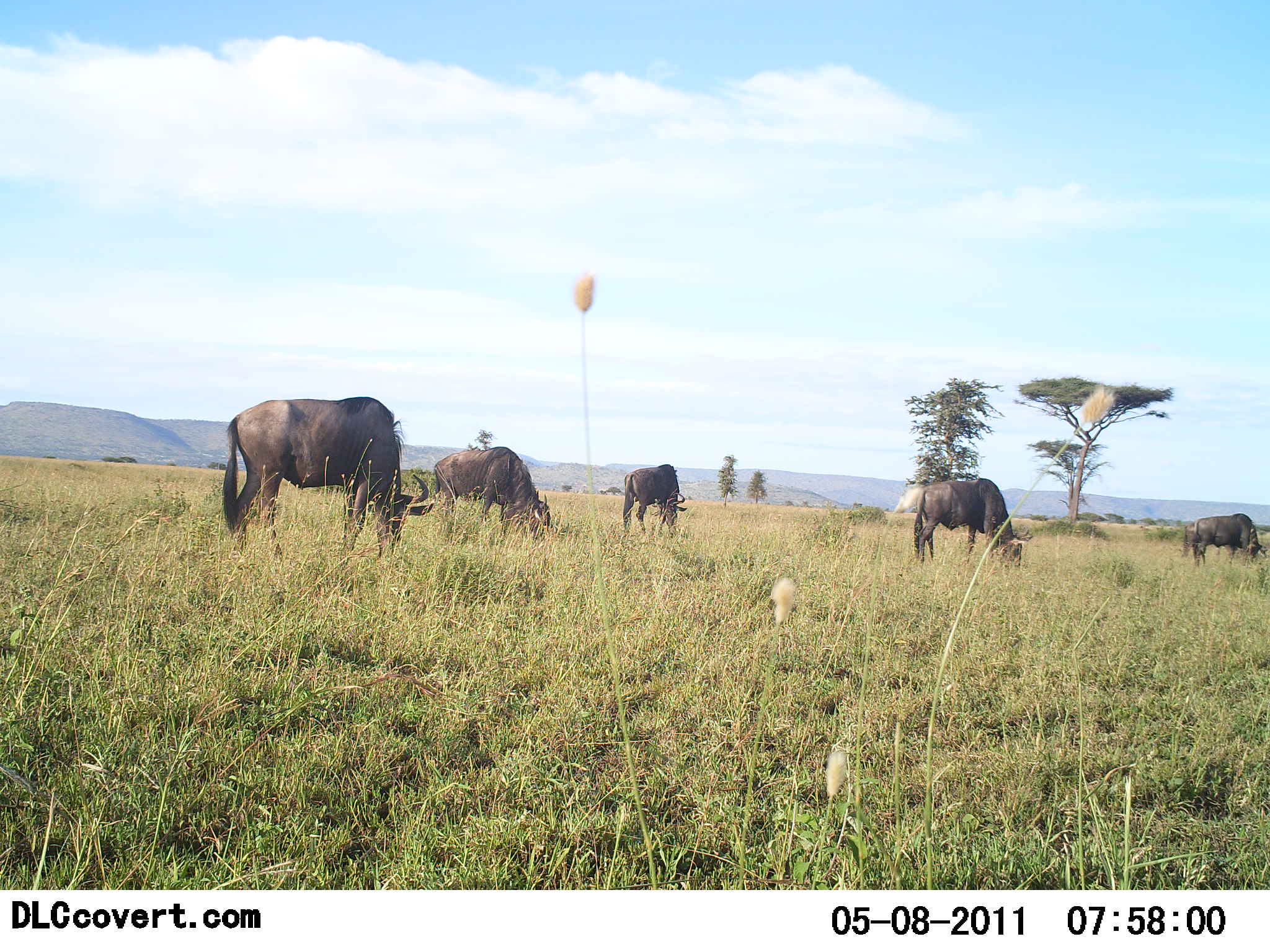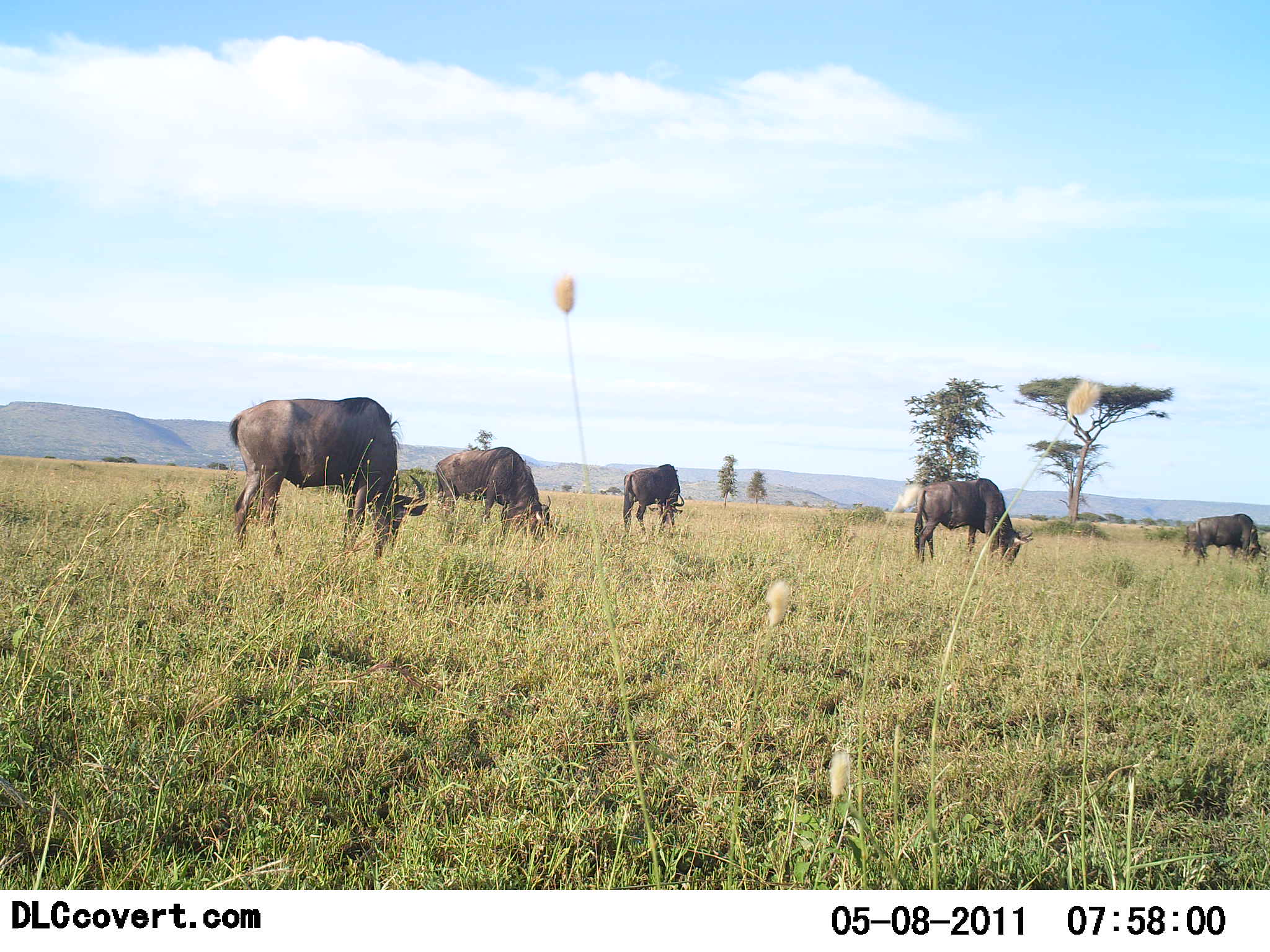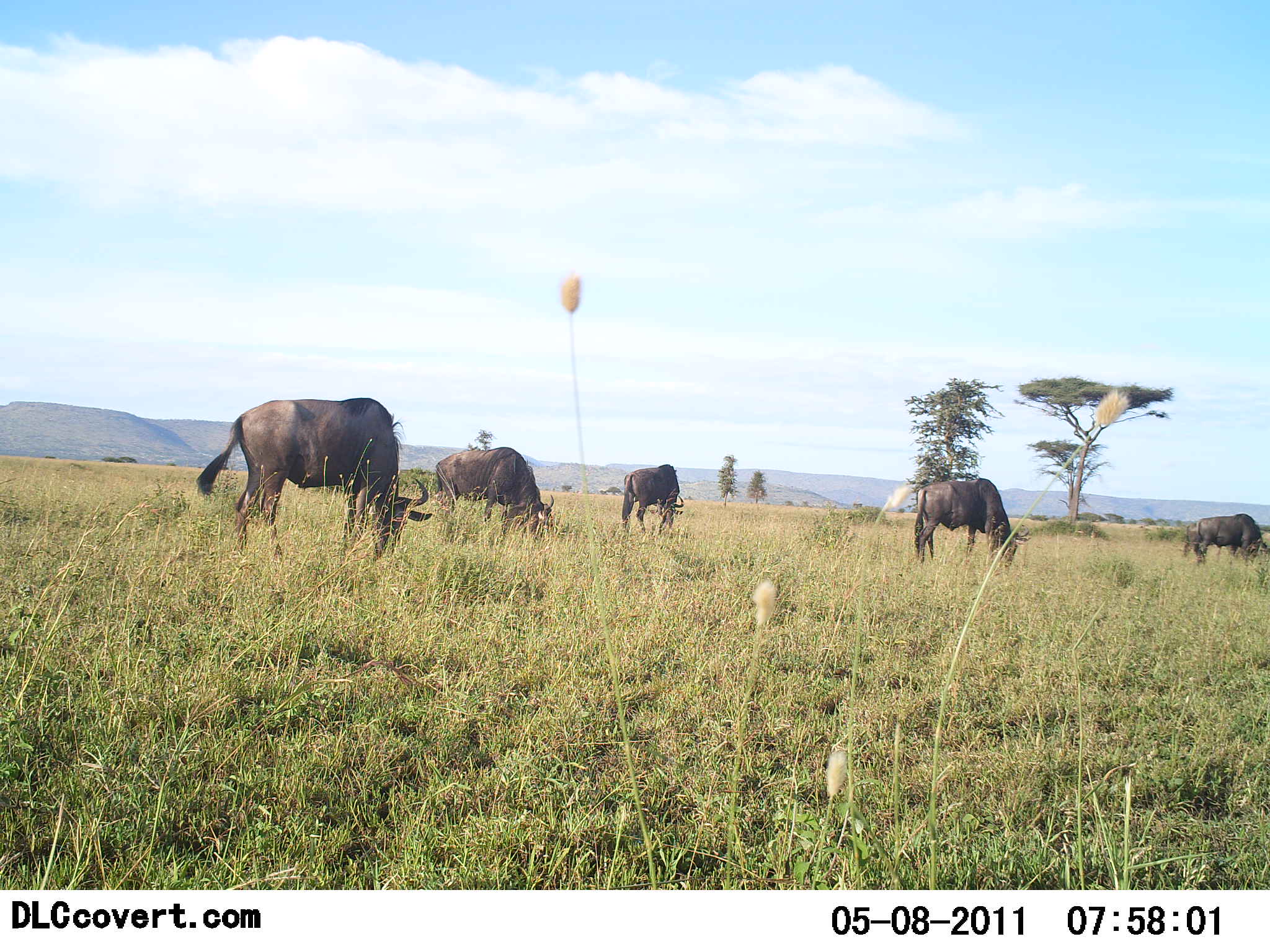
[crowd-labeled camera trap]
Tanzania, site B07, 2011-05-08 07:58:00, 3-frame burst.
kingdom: Animalia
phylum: Chordata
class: Mammalia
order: Artiodactyla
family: Bovidae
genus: Connochaetes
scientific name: Connochaetes taurinus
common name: blue wildebeest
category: wildebeest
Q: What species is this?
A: Wildebeest (blue wildebeest) (Connochaetes taurinus).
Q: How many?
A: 5.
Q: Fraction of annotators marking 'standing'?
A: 33%.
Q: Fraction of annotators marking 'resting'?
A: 0%.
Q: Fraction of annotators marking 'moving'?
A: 0%.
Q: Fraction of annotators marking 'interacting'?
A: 0%.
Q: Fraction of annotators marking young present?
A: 0%.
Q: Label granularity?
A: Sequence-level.